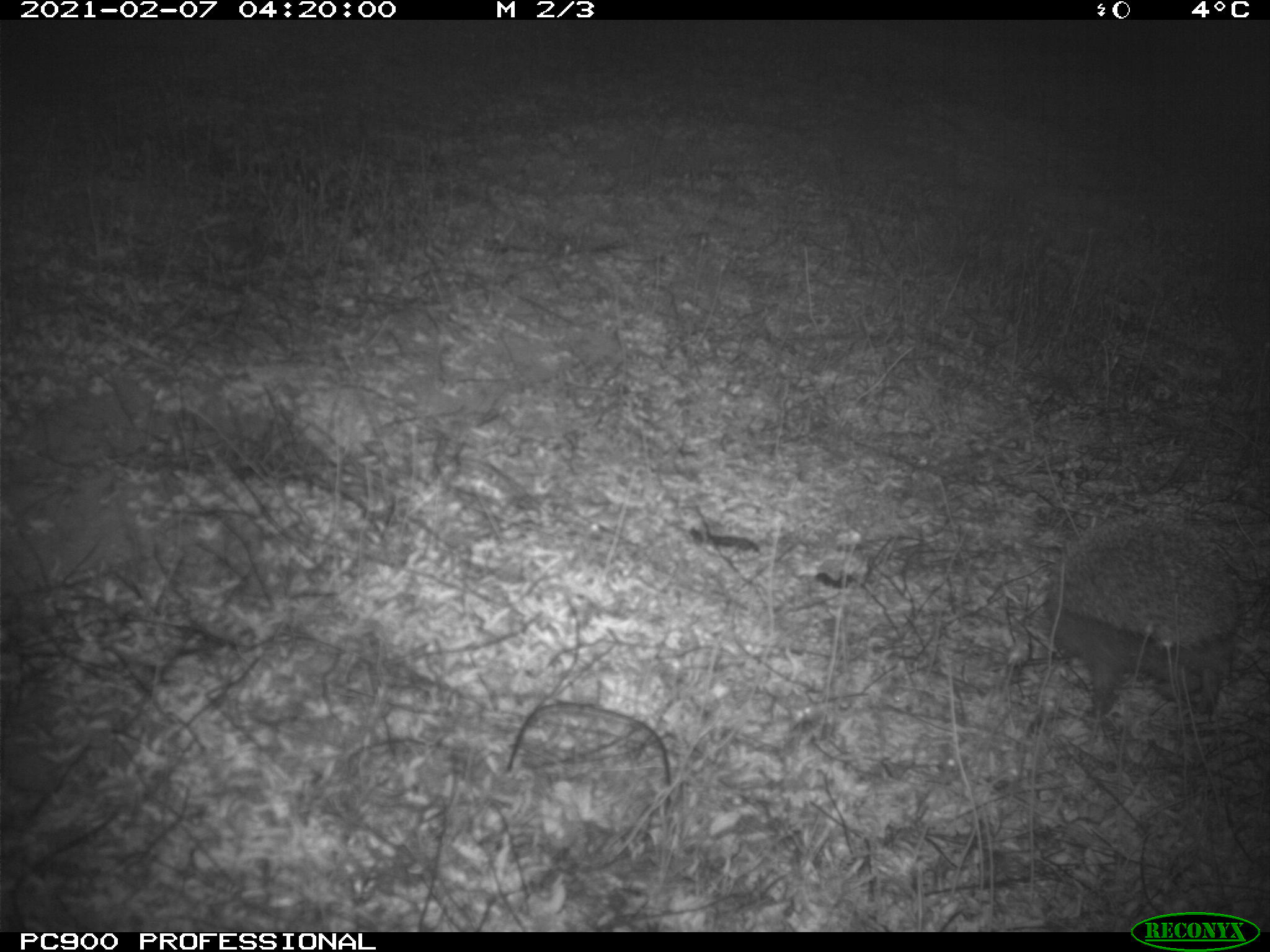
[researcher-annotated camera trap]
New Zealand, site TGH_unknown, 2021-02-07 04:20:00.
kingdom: Animalia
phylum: Chordata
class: Mammalia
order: Eulipotyphla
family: Erinaceidae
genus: Erinaceus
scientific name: Erinaceus europaeus europaeus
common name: european hedgehog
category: hedgehog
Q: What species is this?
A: Hedgehog (european hedgehog) (Erinaceus europaeus europaeus).